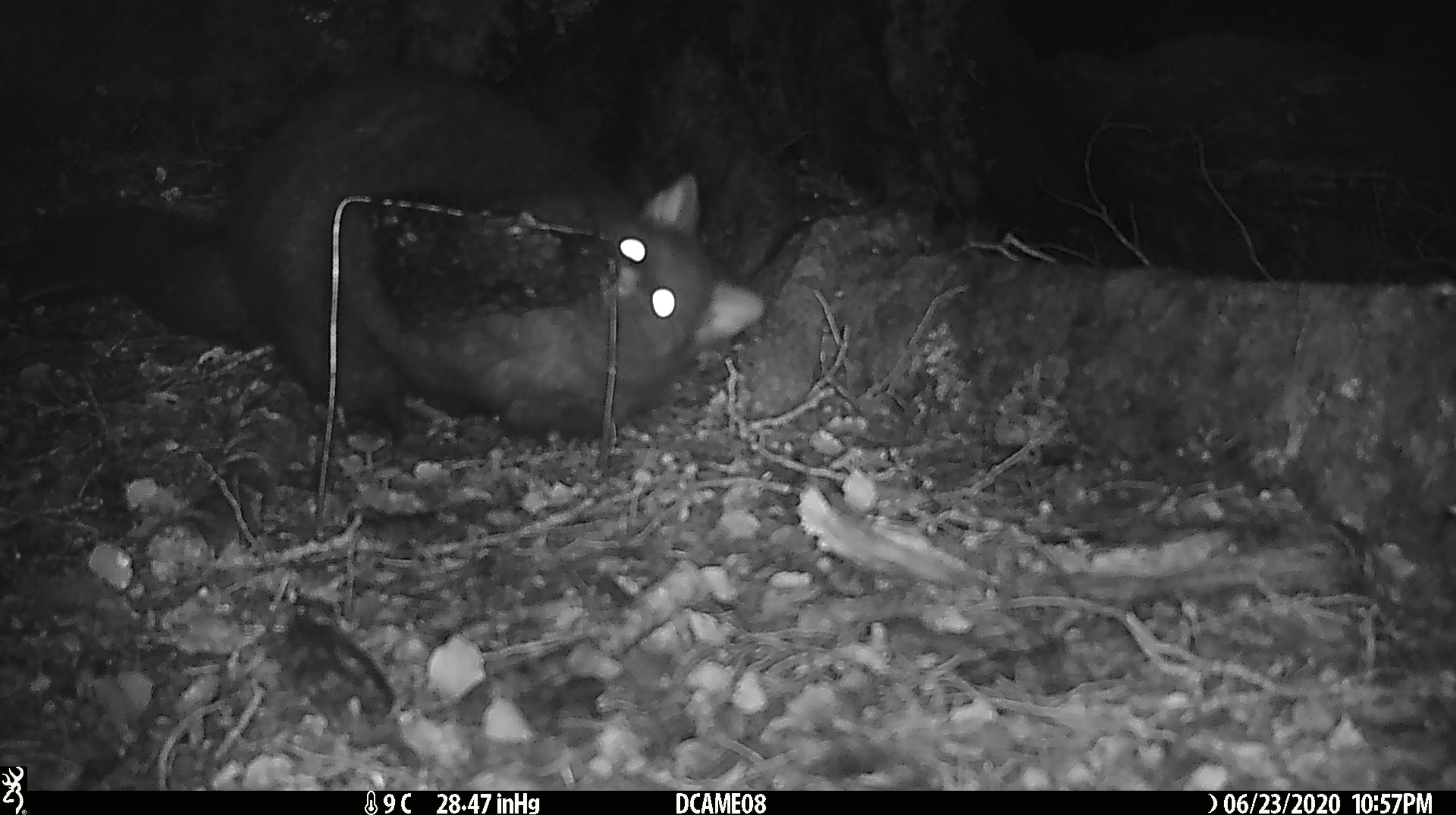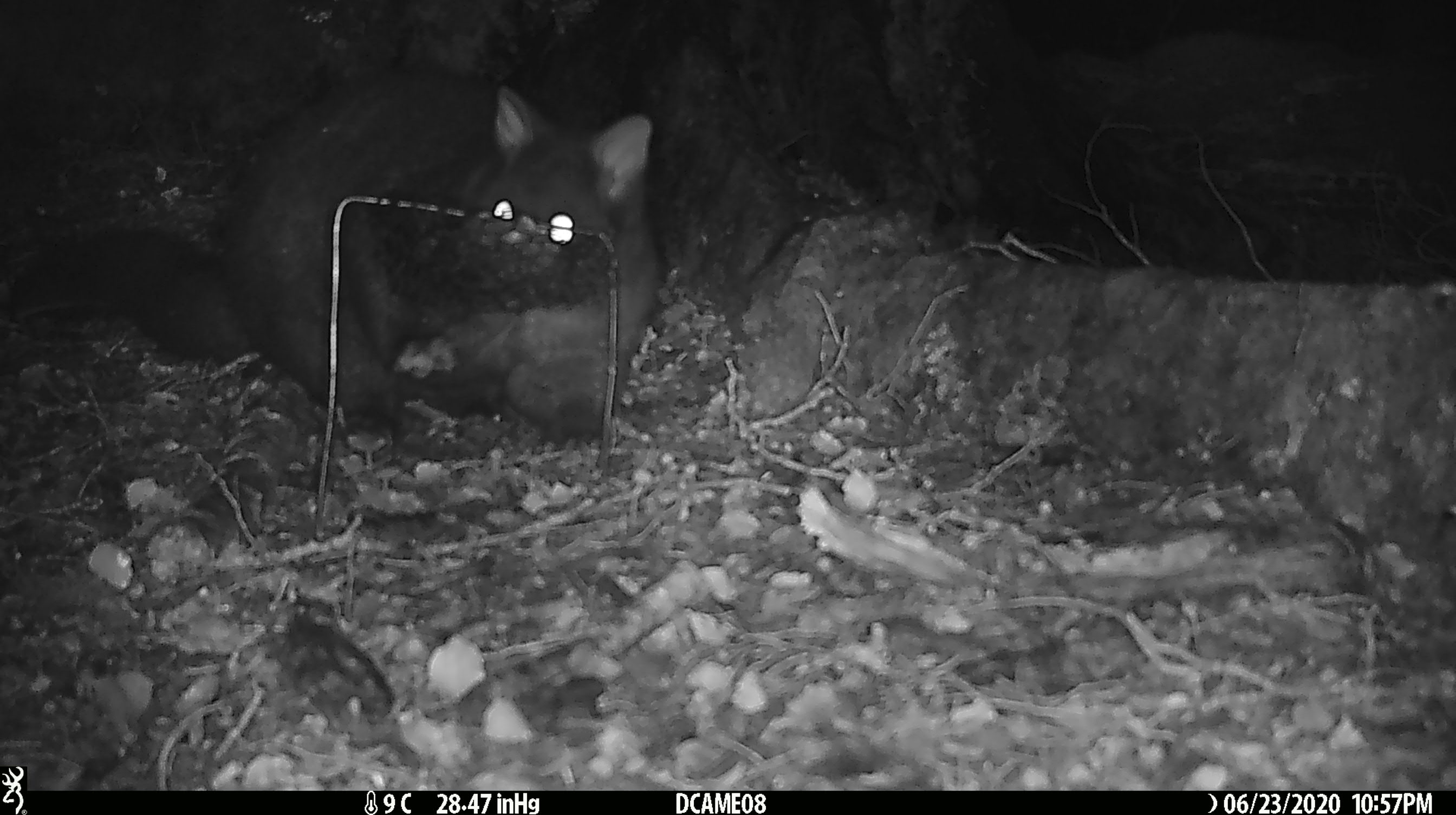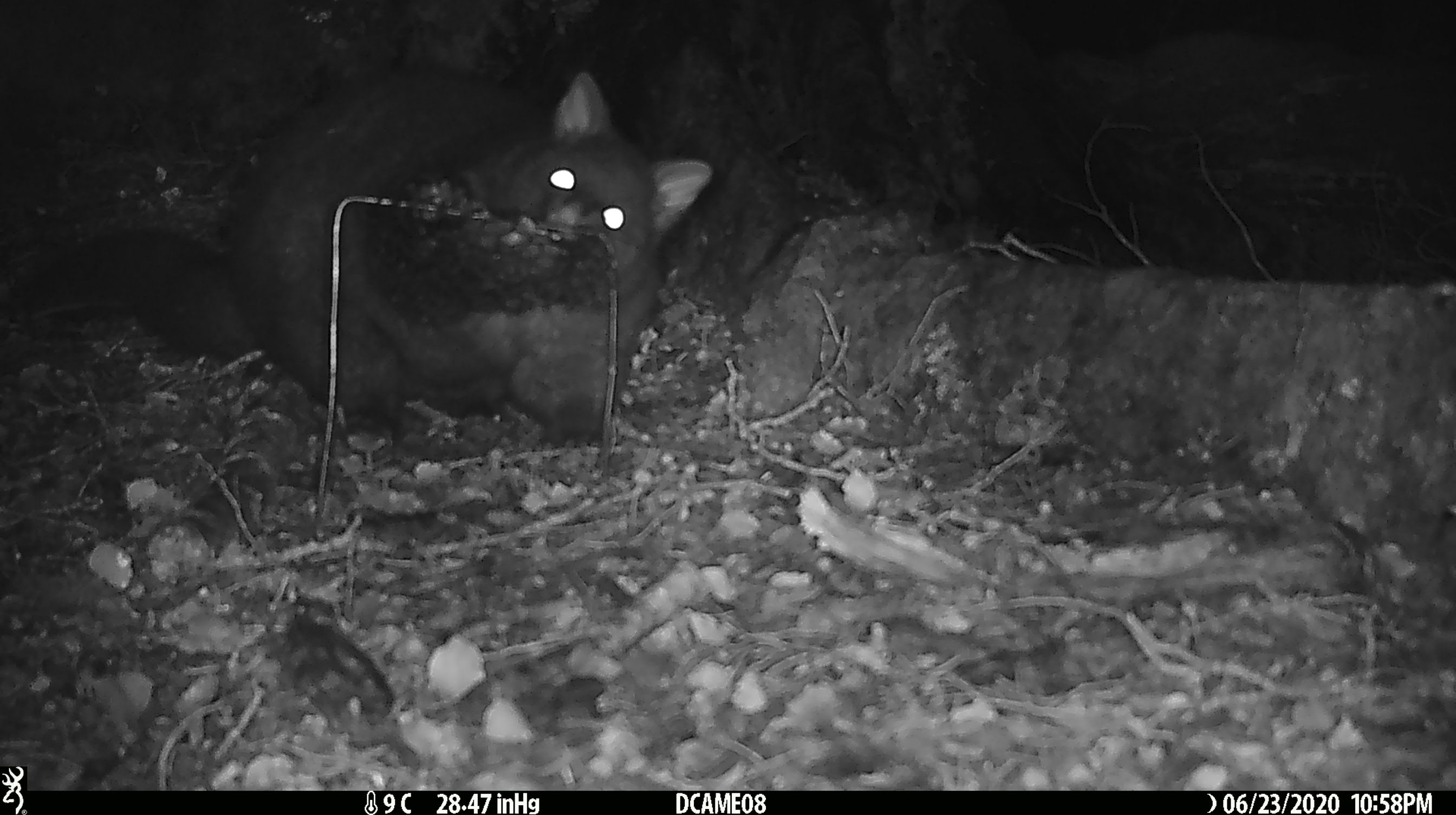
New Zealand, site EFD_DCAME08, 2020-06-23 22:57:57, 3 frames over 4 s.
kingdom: Animalia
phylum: Chordata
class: Mammalia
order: Diprotodontia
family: Phalangeridae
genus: Trichosurus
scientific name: Trichosurus vulpecula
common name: common brushtail possum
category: possum